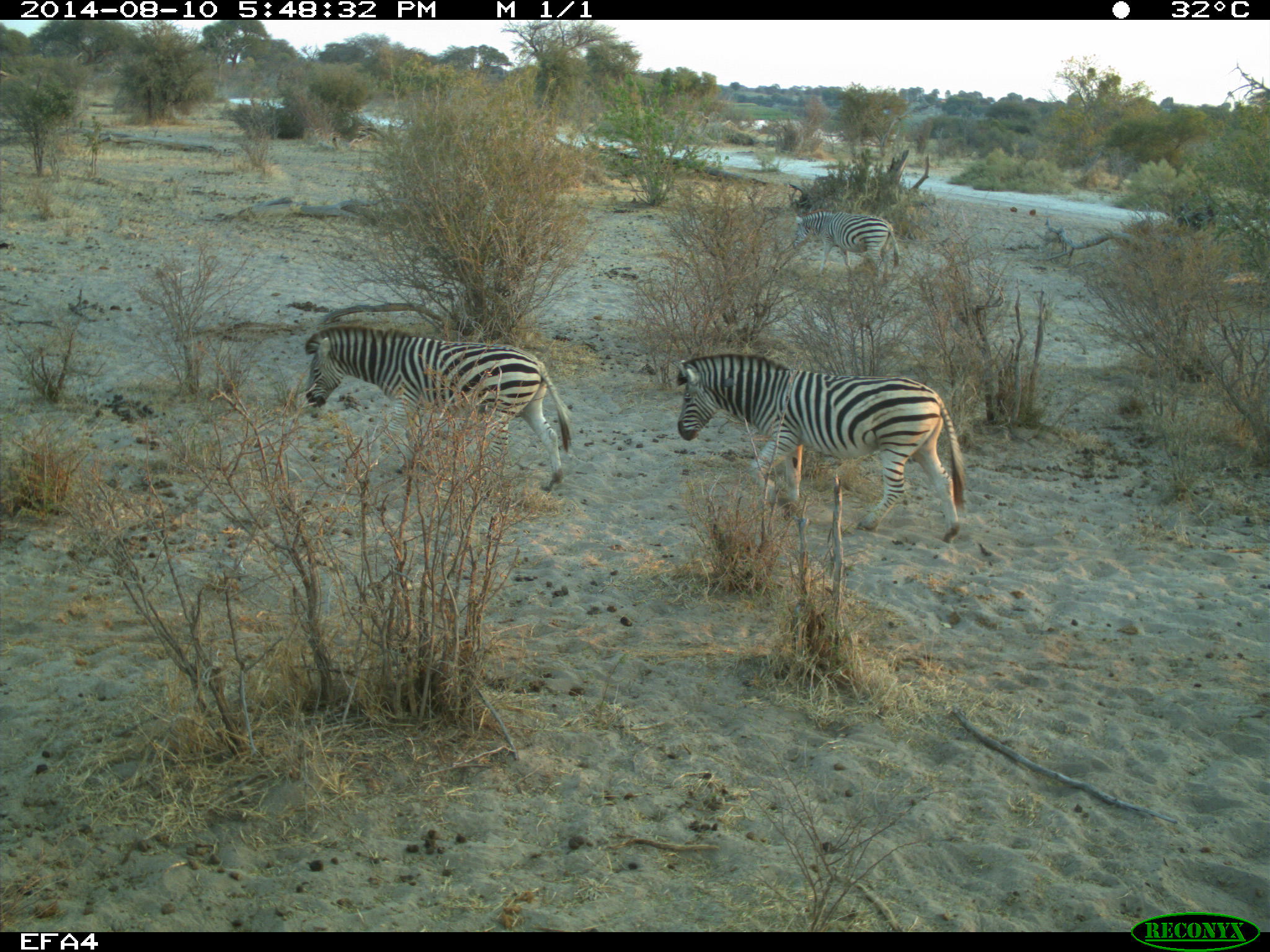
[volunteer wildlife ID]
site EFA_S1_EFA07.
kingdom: Animalia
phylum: Chordata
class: Mammalia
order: Perissodactyla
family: Equidae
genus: Equus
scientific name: Equus quagga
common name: plains zebra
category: zebraplains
Zebraplains (plains zebra) (Equus quagga), count 3. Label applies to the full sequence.